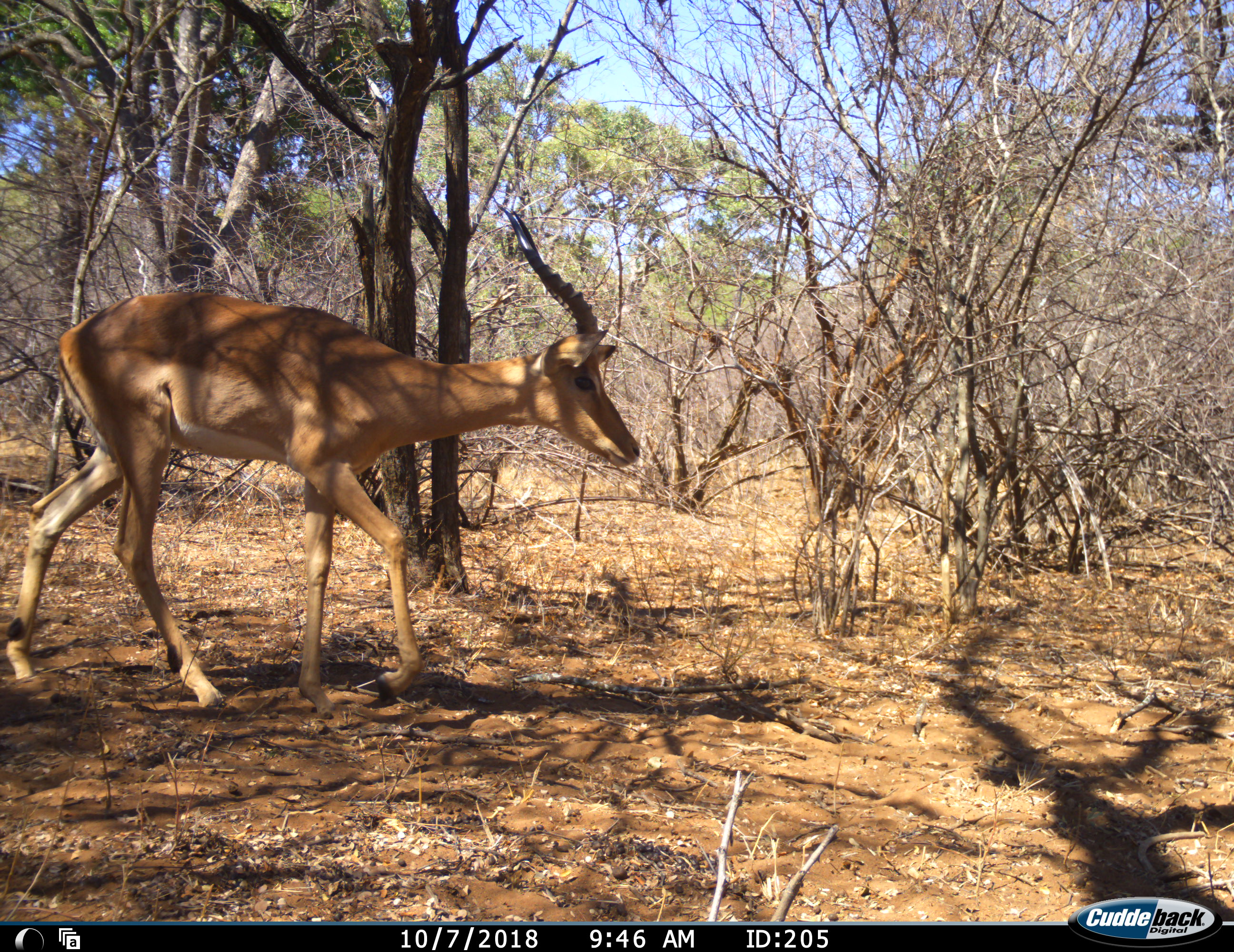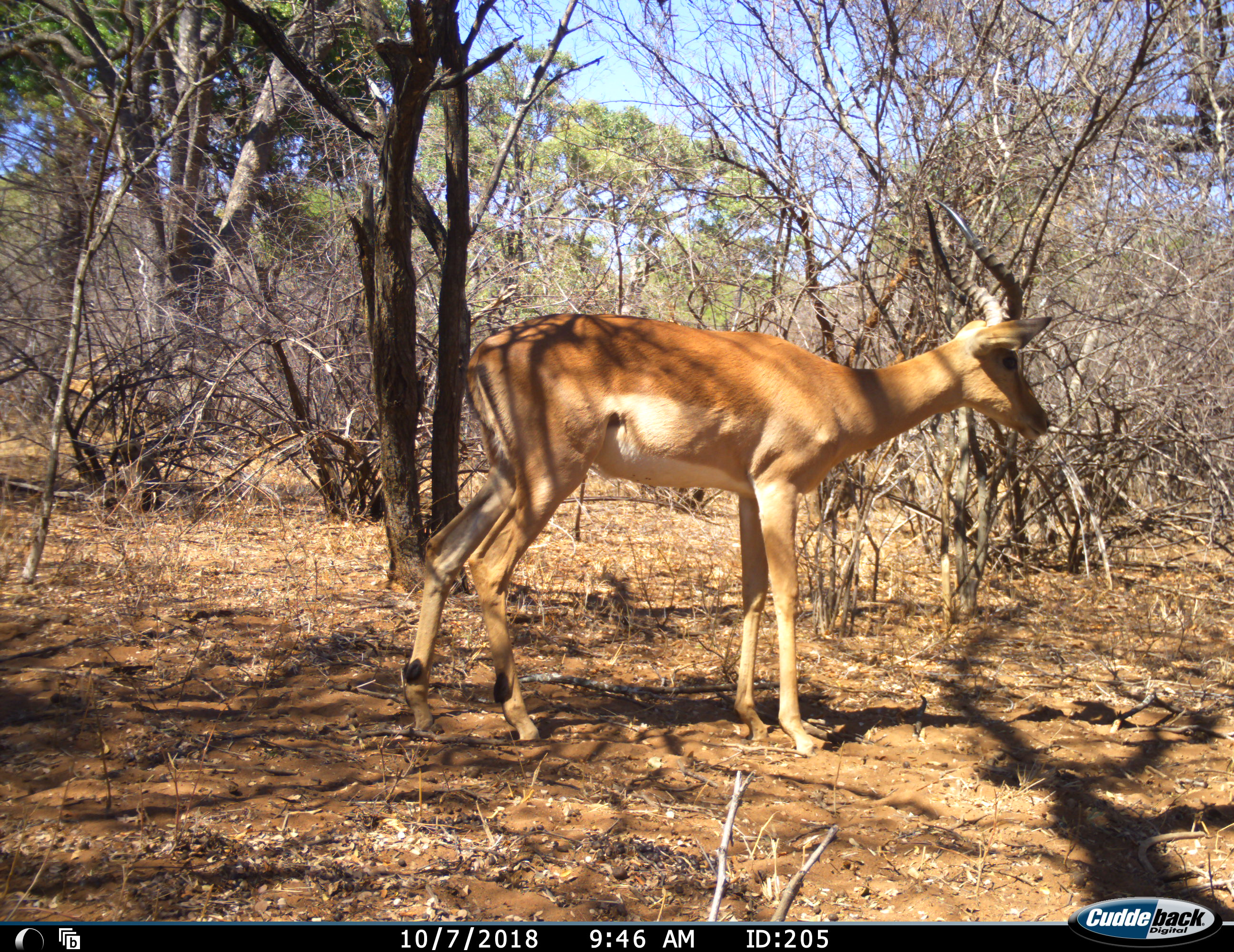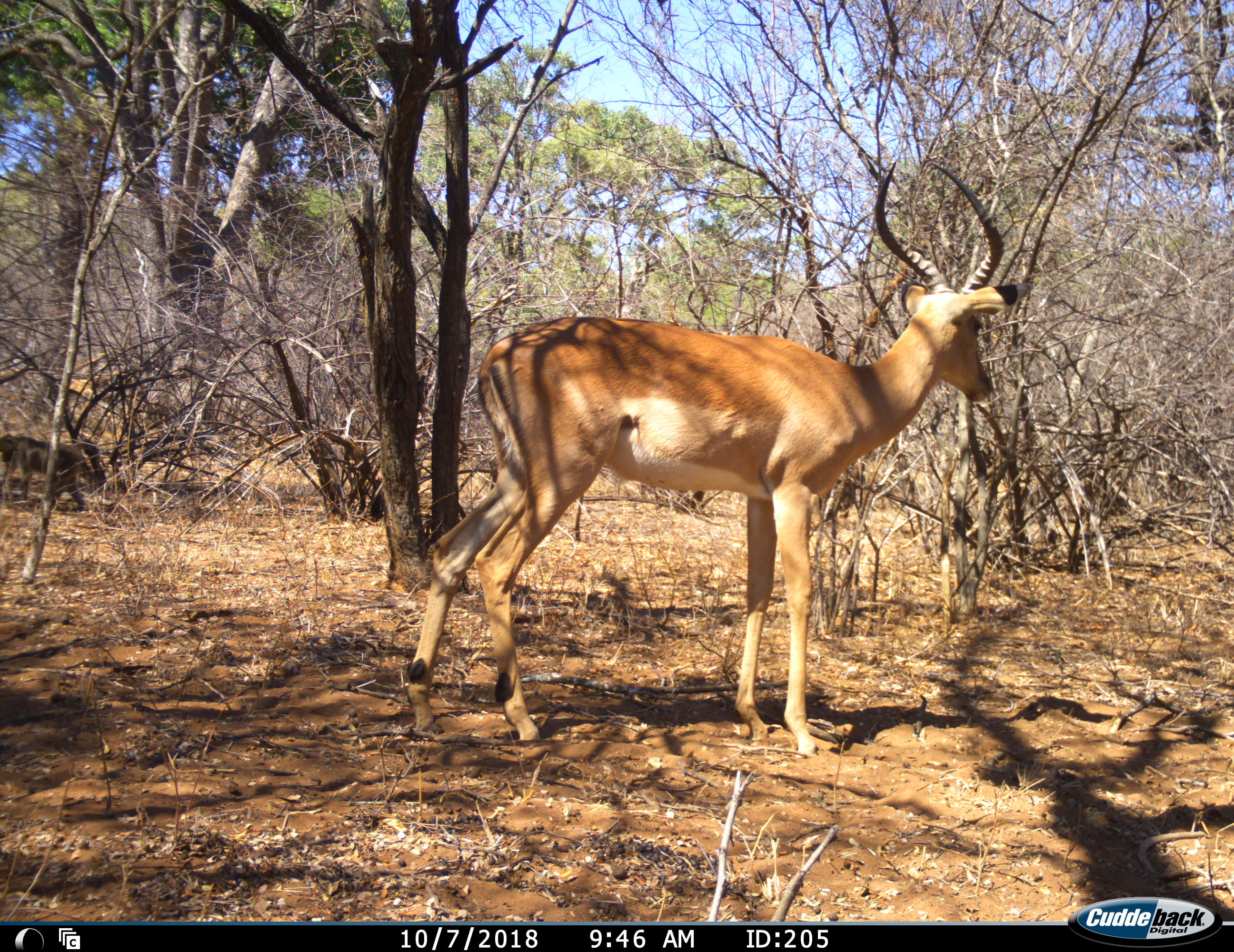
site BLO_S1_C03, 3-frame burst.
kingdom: Animalia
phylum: Chordata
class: Mammalia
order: Primates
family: Cercopithecidae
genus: Papio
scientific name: Papio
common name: baboon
Baboon (Papio), count 1. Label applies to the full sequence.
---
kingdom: Animalia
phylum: Chordata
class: Mammalia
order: Artiodactyla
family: Bovidae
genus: Aepyceros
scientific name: Aepyceros melampus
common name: impala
Impala (Aepyceros melampus), count 1. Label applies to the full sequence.